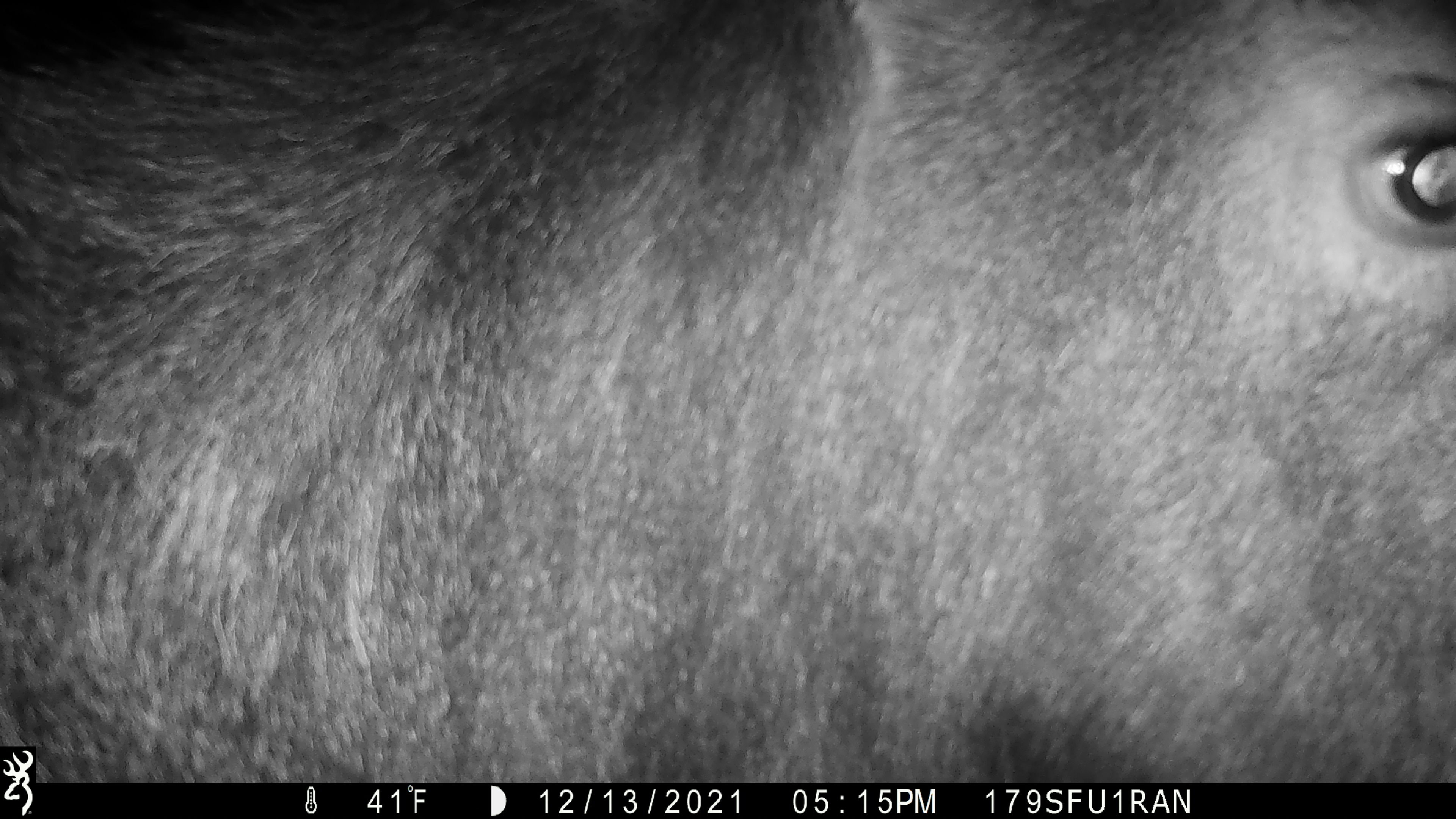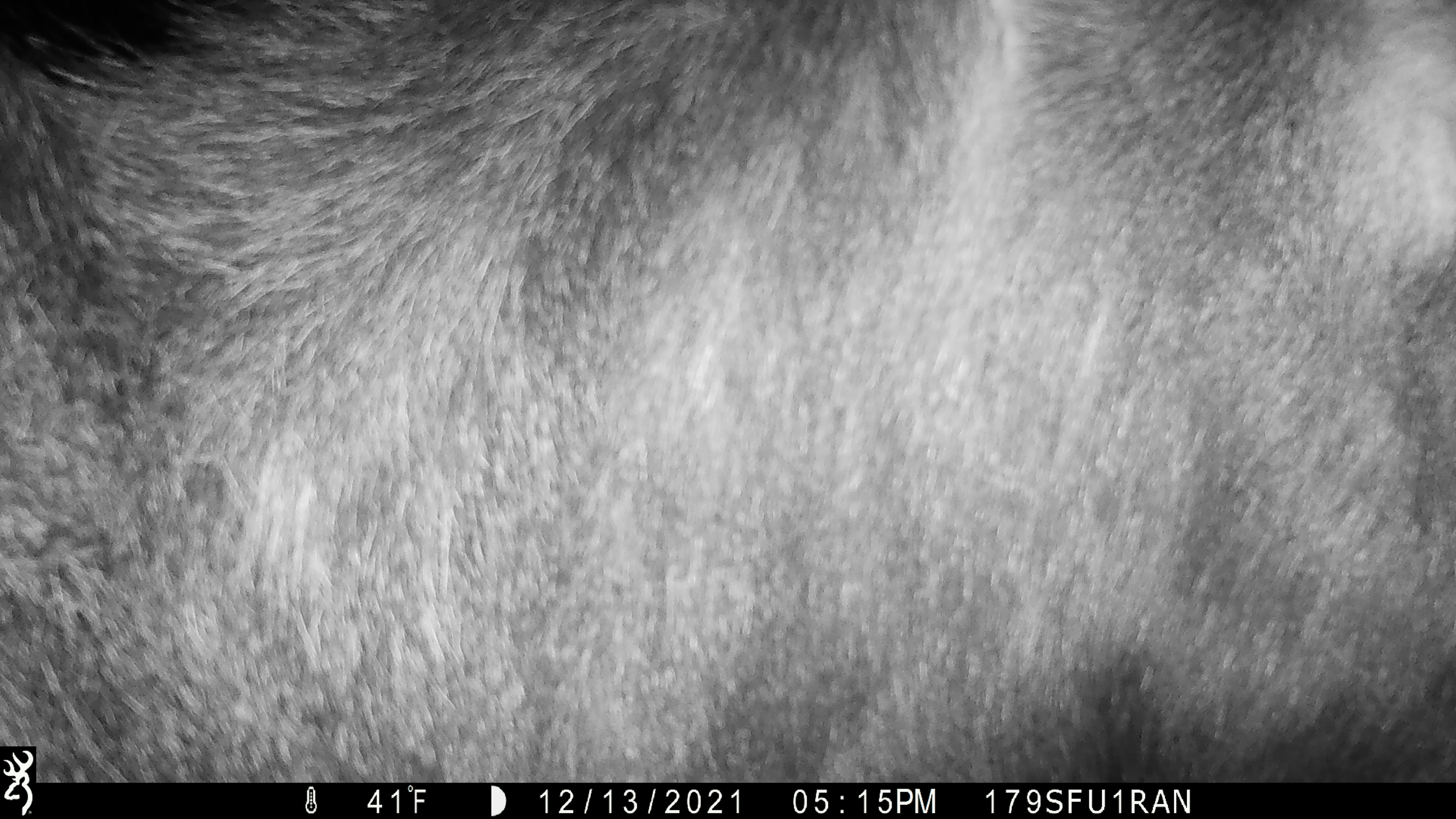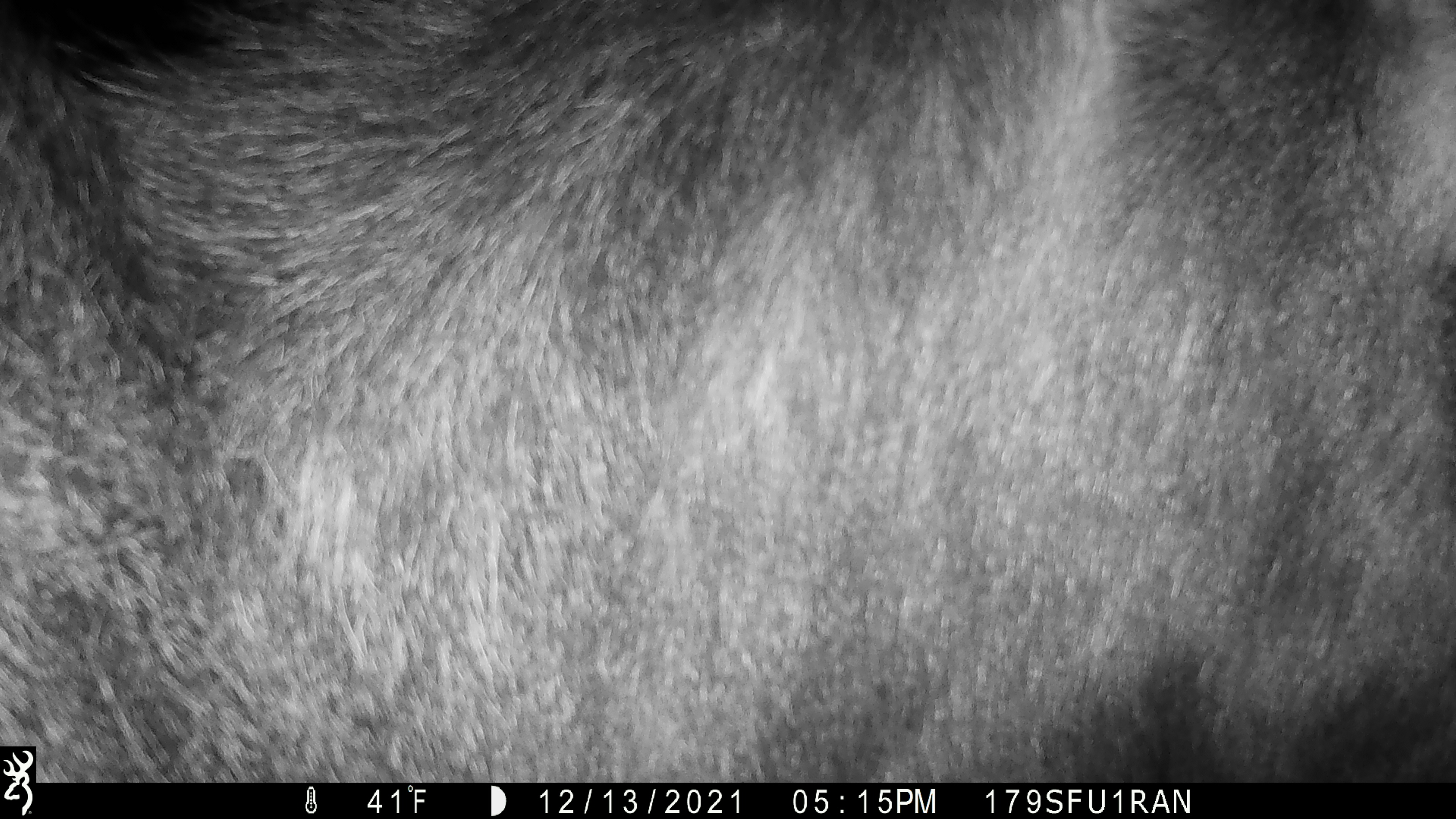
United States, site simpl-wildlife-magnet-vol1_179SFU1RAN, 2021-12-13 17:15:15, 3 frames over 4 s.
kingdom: Animalia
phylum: Chordata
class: Mammalia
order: Artiodactyla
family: Cervidae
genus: Alces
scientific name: Alces alces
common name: moose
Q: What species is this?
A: Moose (Alces alces).